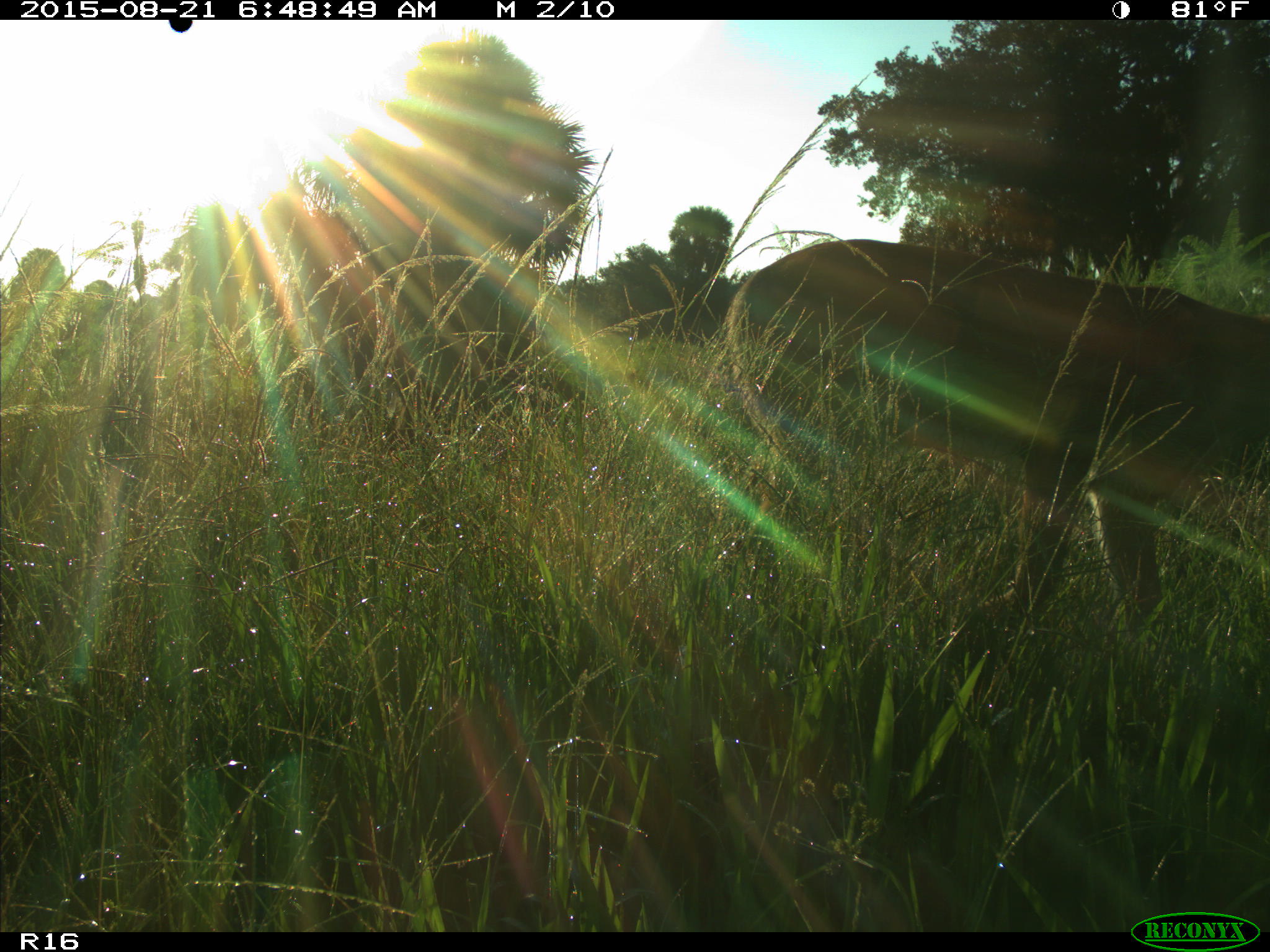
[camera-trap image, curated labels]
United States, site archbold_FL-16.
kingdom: Animalia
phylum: Chordata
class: Mammalia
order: Artiodactyla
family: Cervidae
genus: Odocoileus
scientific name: Odocoileus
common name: deer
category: unidentified deer